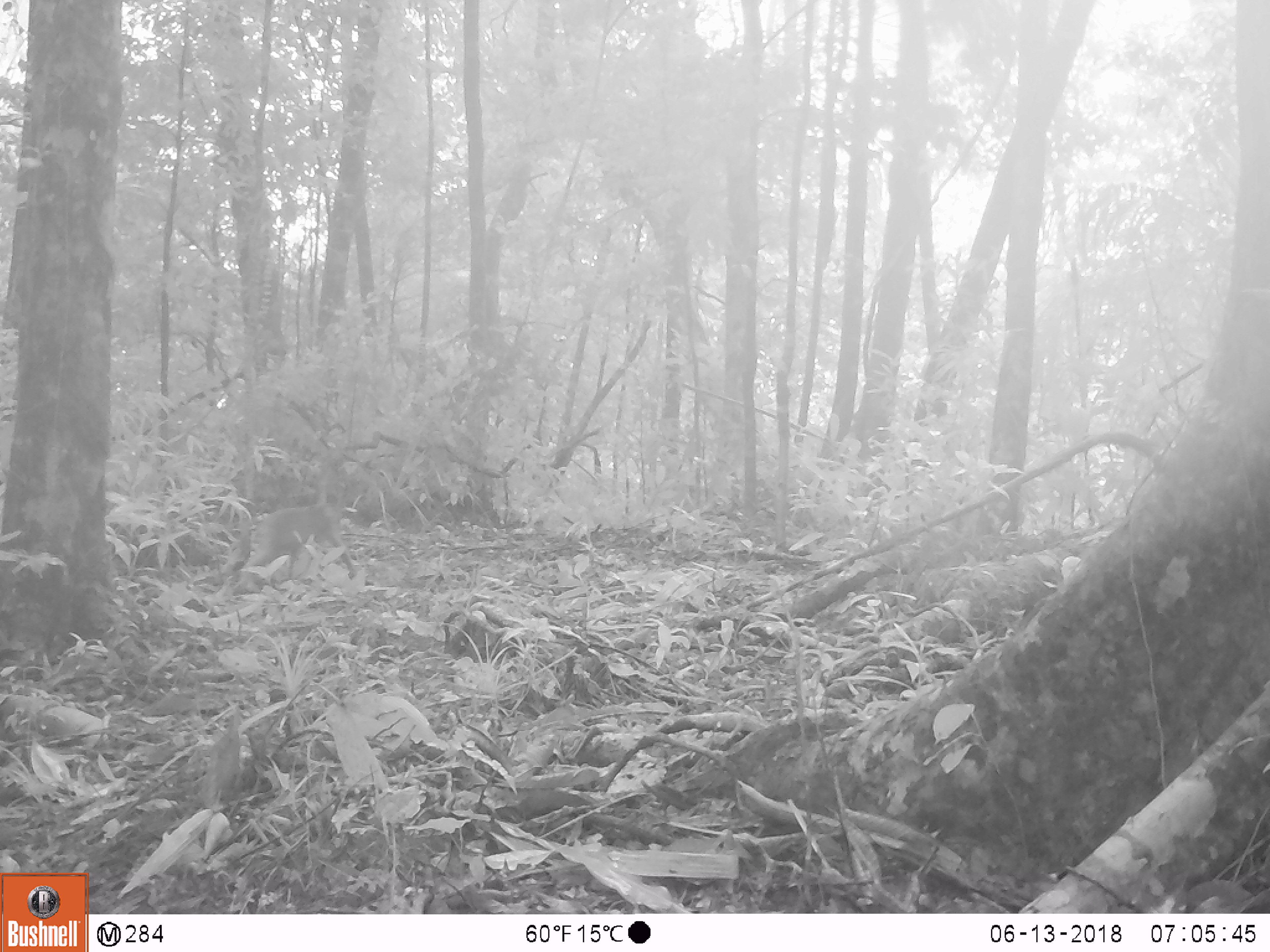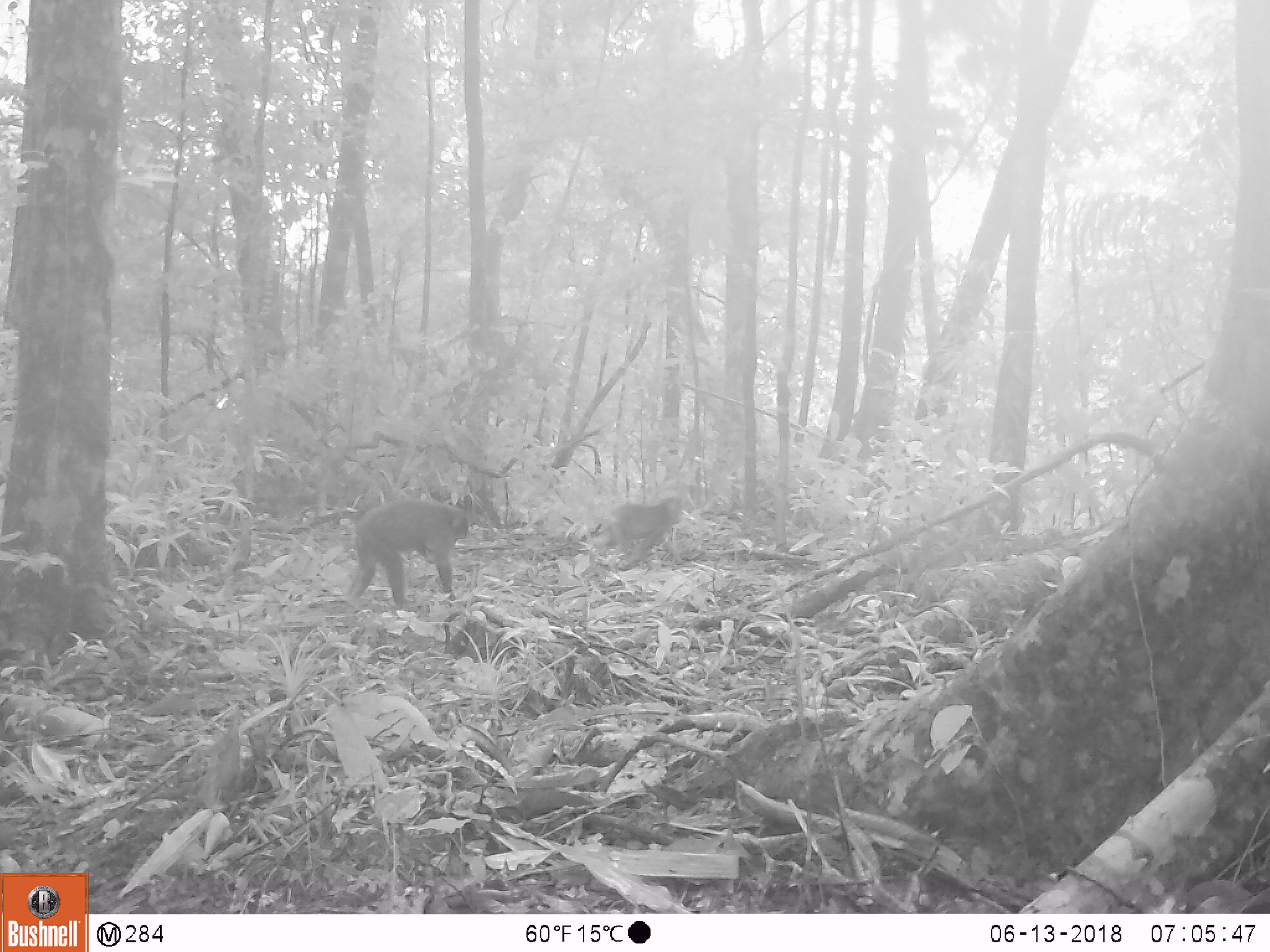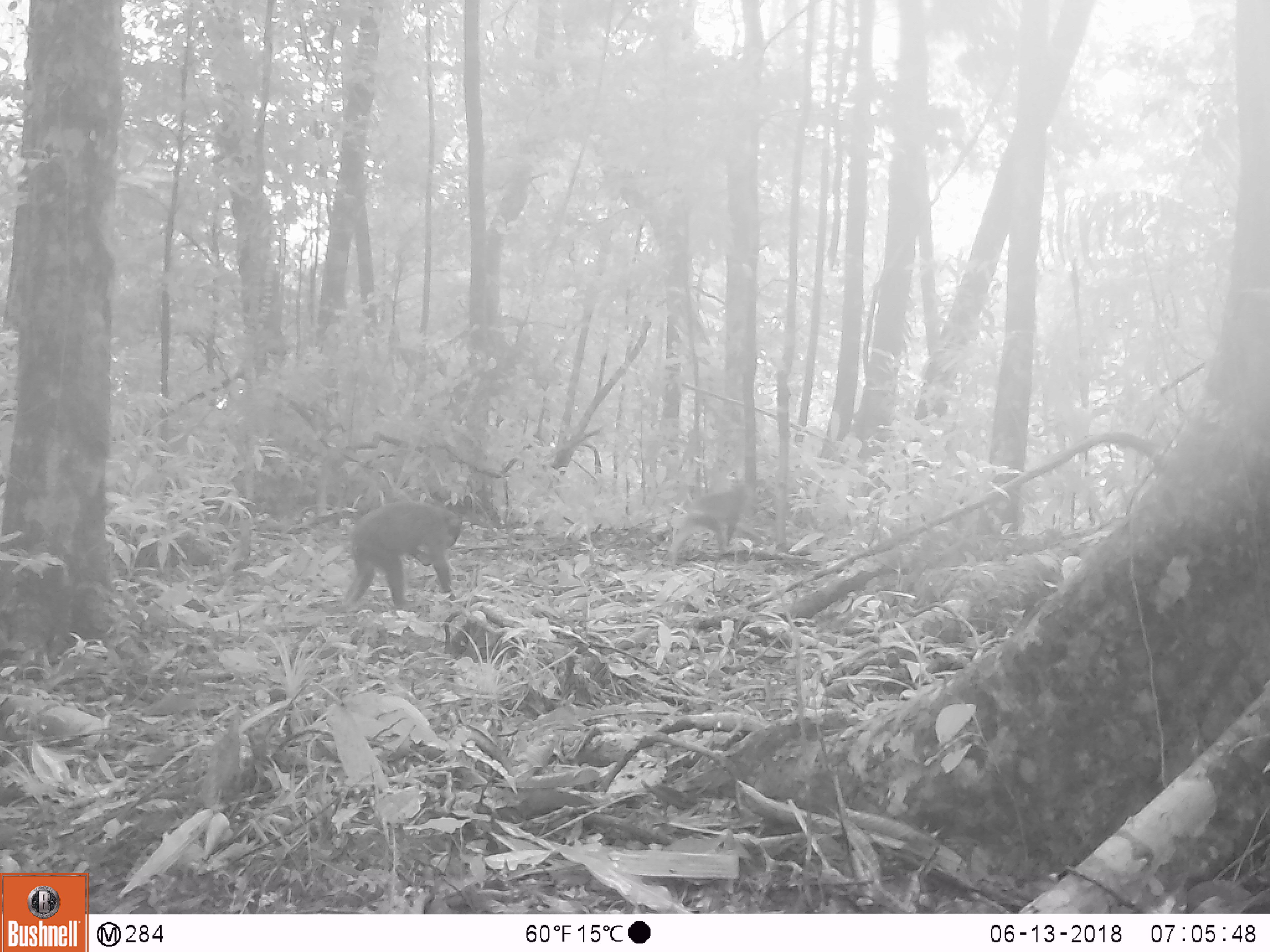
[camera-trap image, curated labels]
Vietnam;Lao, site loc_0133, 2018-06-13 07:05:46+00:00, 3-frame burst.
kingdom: Animalia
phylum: Chordata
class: Mammalia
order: Primates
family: Cercopithecidae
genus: Macaca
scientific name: Macaca arctoides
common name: stump-tailed macaque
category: stump tailed macaque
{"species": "stump tailed macaque (stump-tailed macaque) (Macaca arctoides)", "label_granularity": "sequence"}